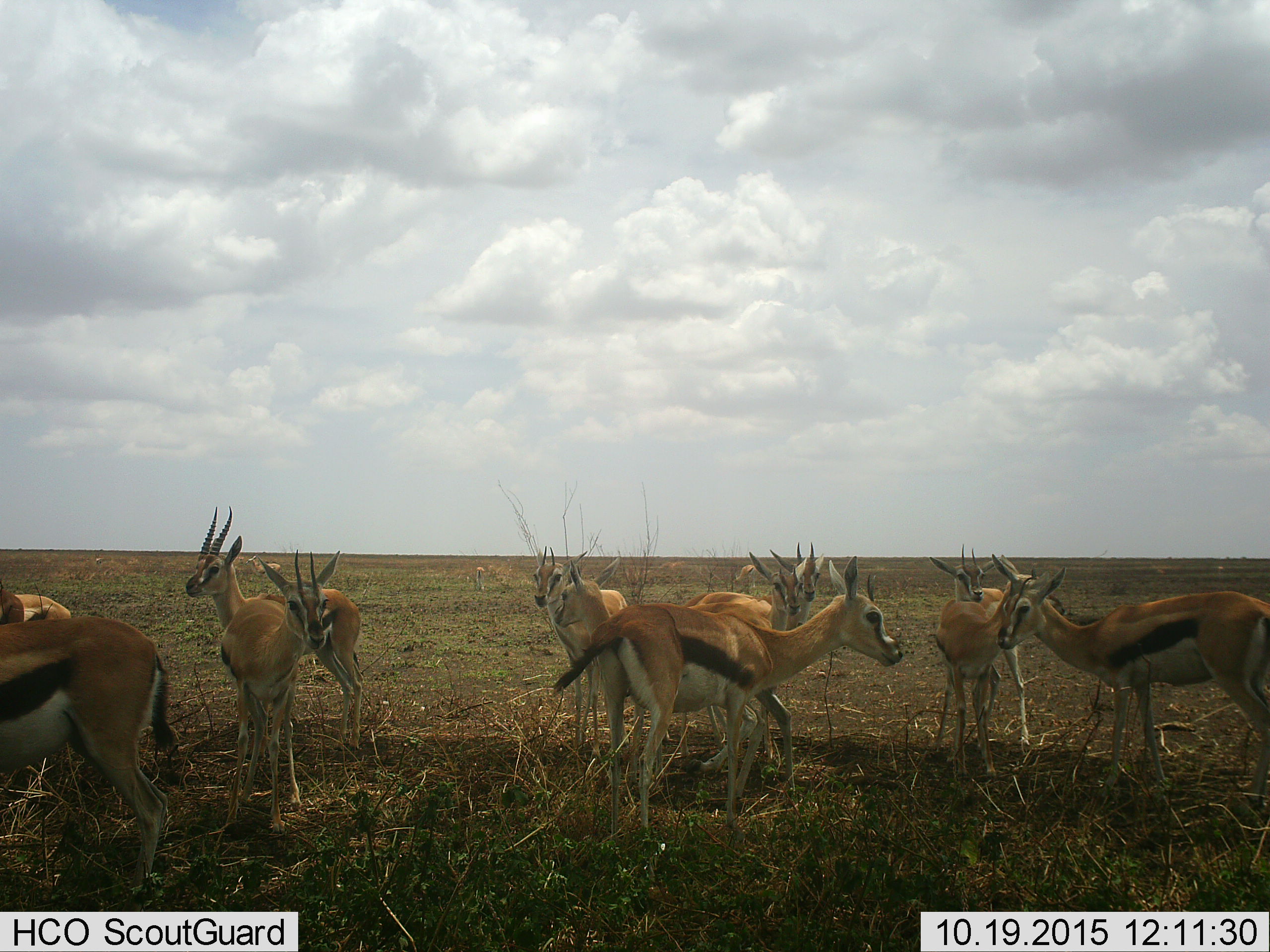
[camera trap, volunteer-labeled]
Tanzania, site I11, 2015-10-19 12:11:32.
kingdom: Animalia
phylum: Chordata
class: Mammalia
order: Artiodactyla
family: Bovidae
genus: Eudorcas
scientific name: Eudorcas thomsonii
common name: thomson's gazelle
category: gazellethomsons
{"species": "gazellethomsons (thomson's gazelle) (Eudorcas thomsonii)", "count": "11-50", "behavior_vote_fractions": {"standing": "100%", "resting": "0%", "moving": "25%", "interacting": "12%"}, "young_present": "0%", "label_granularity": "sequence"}